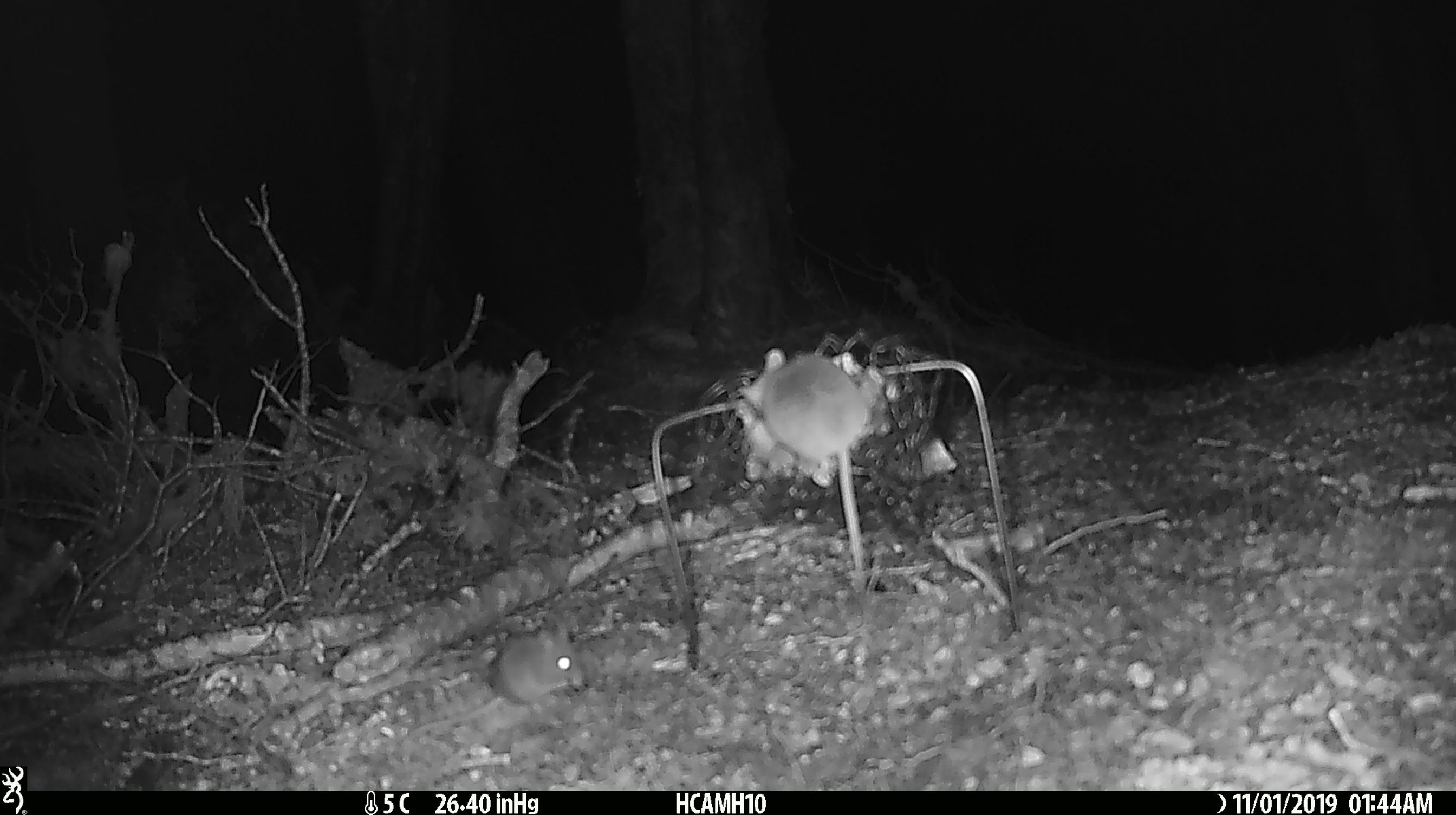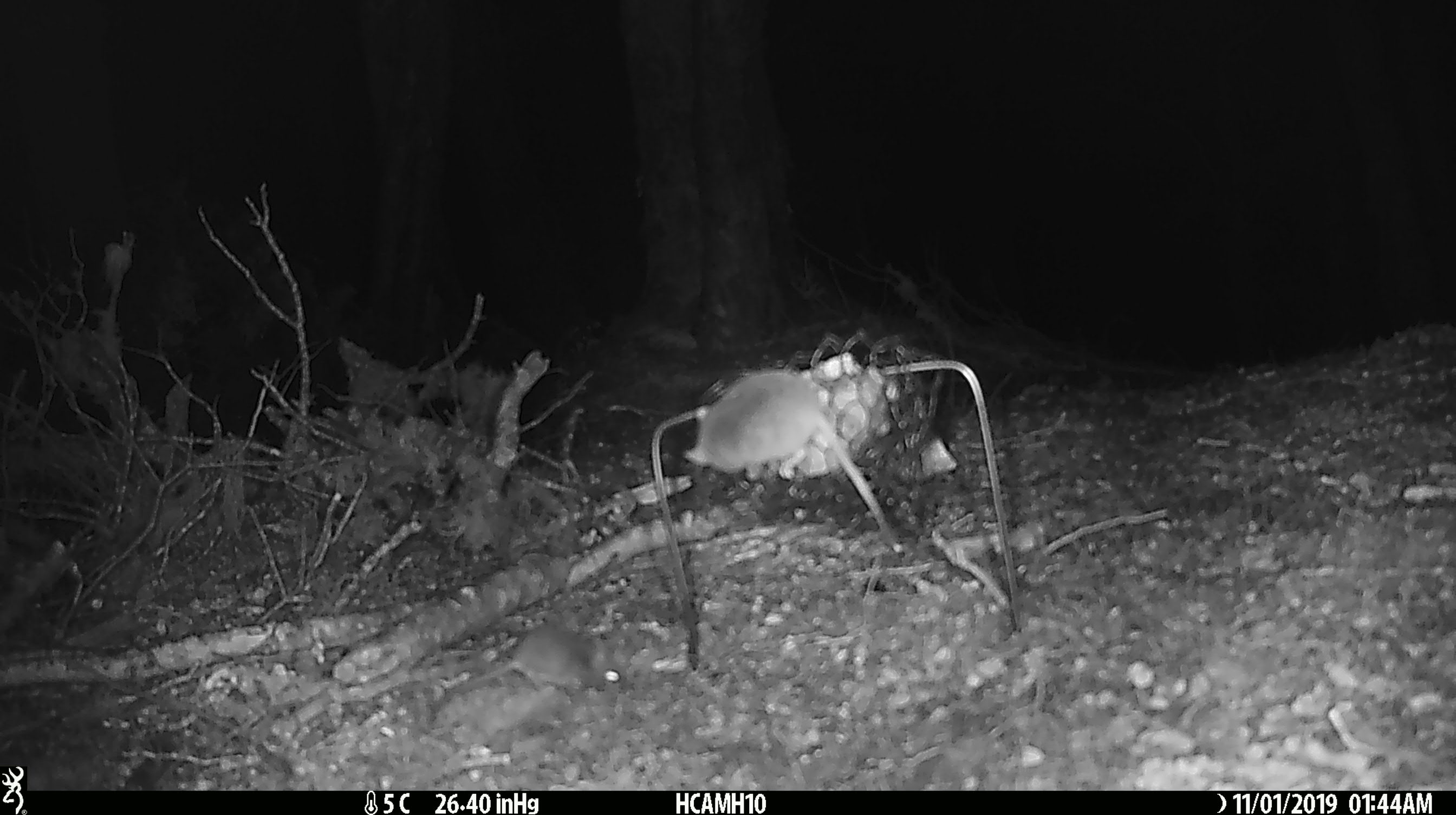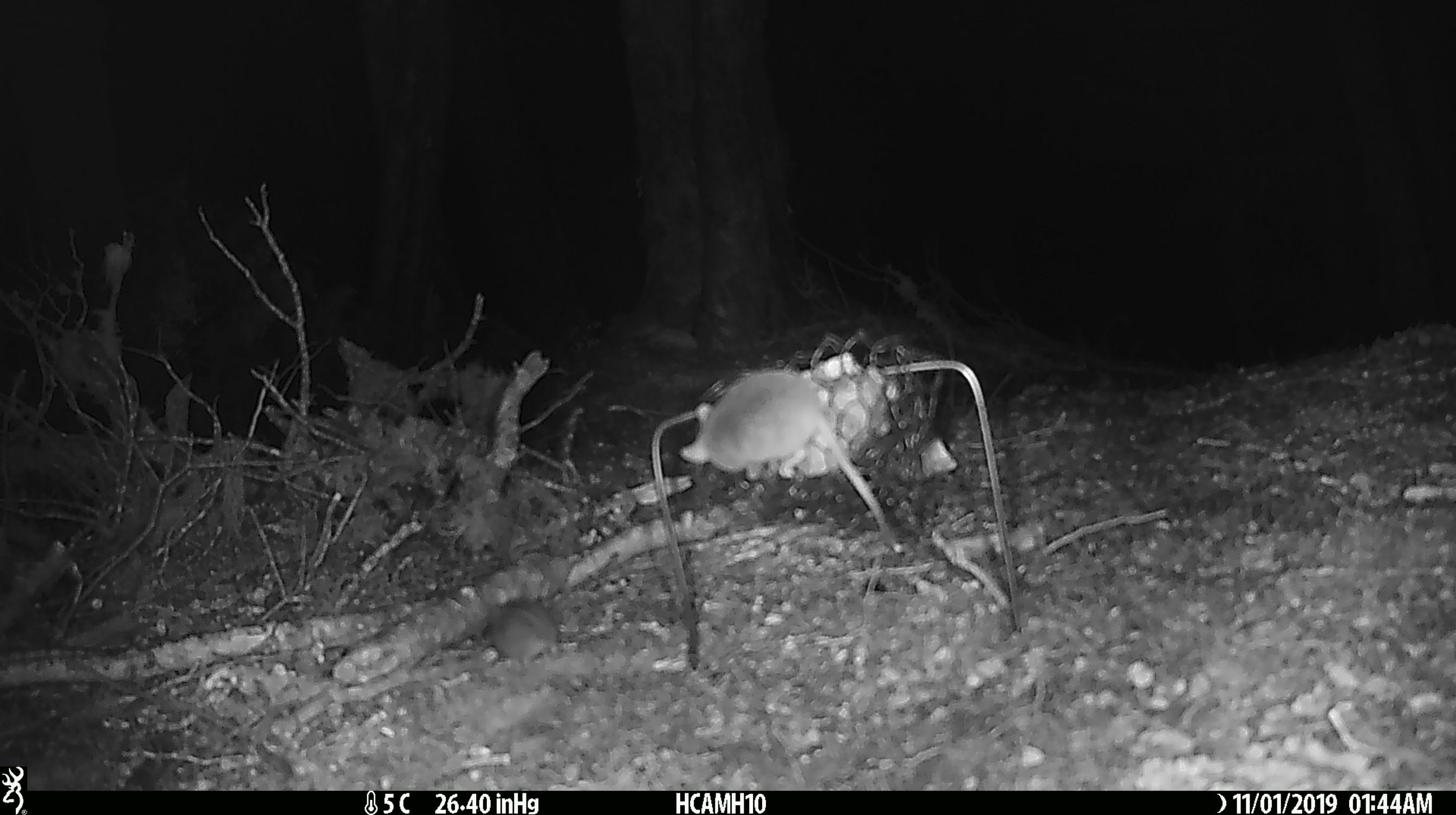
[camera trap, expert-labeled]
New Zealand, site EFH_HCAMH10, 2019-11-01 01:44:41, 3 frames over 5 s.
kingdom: Animalia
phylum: Chordata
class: Mammalia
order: Rodentia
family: Muridae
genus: Mus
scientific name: Mus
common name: mouse